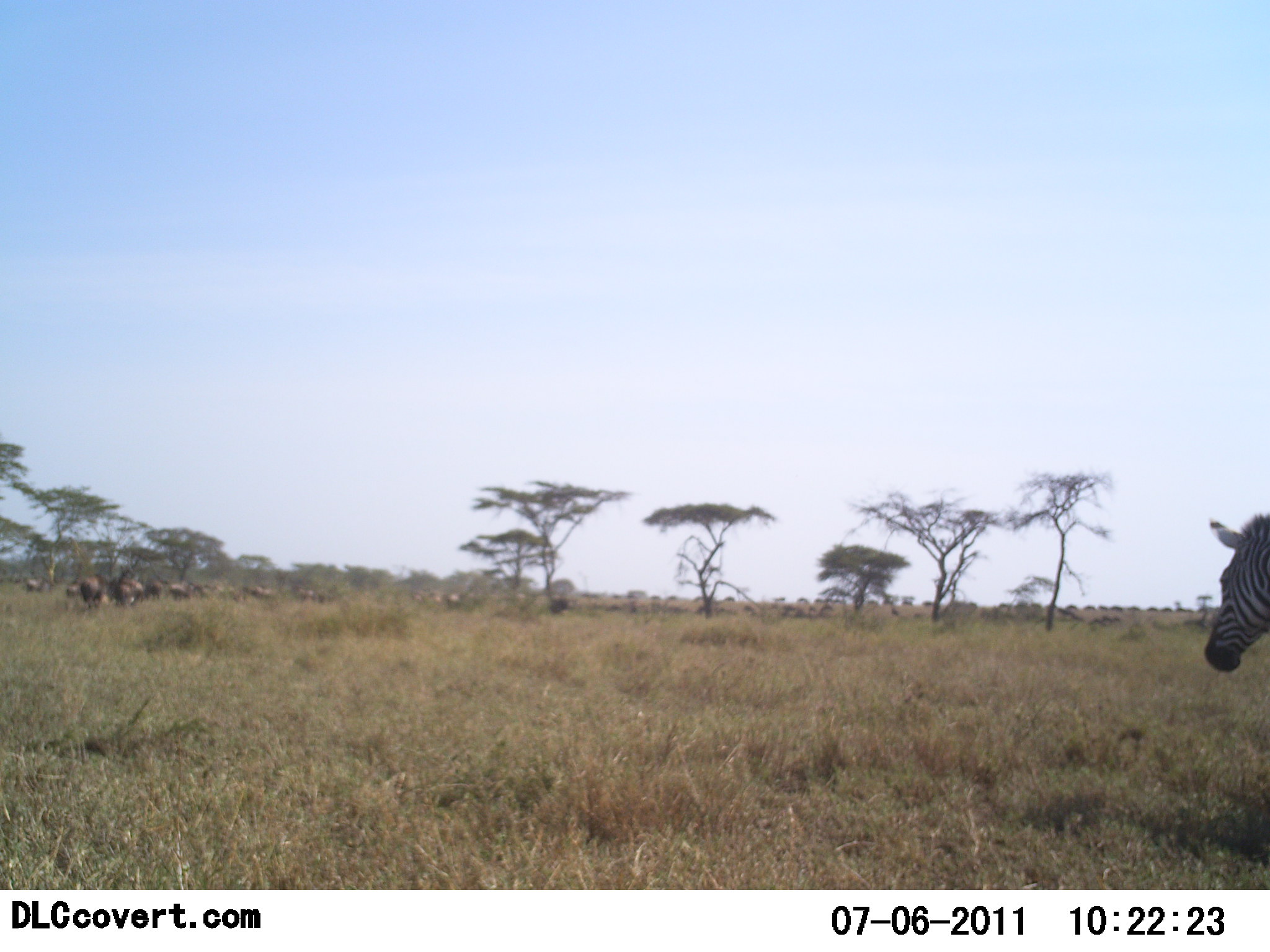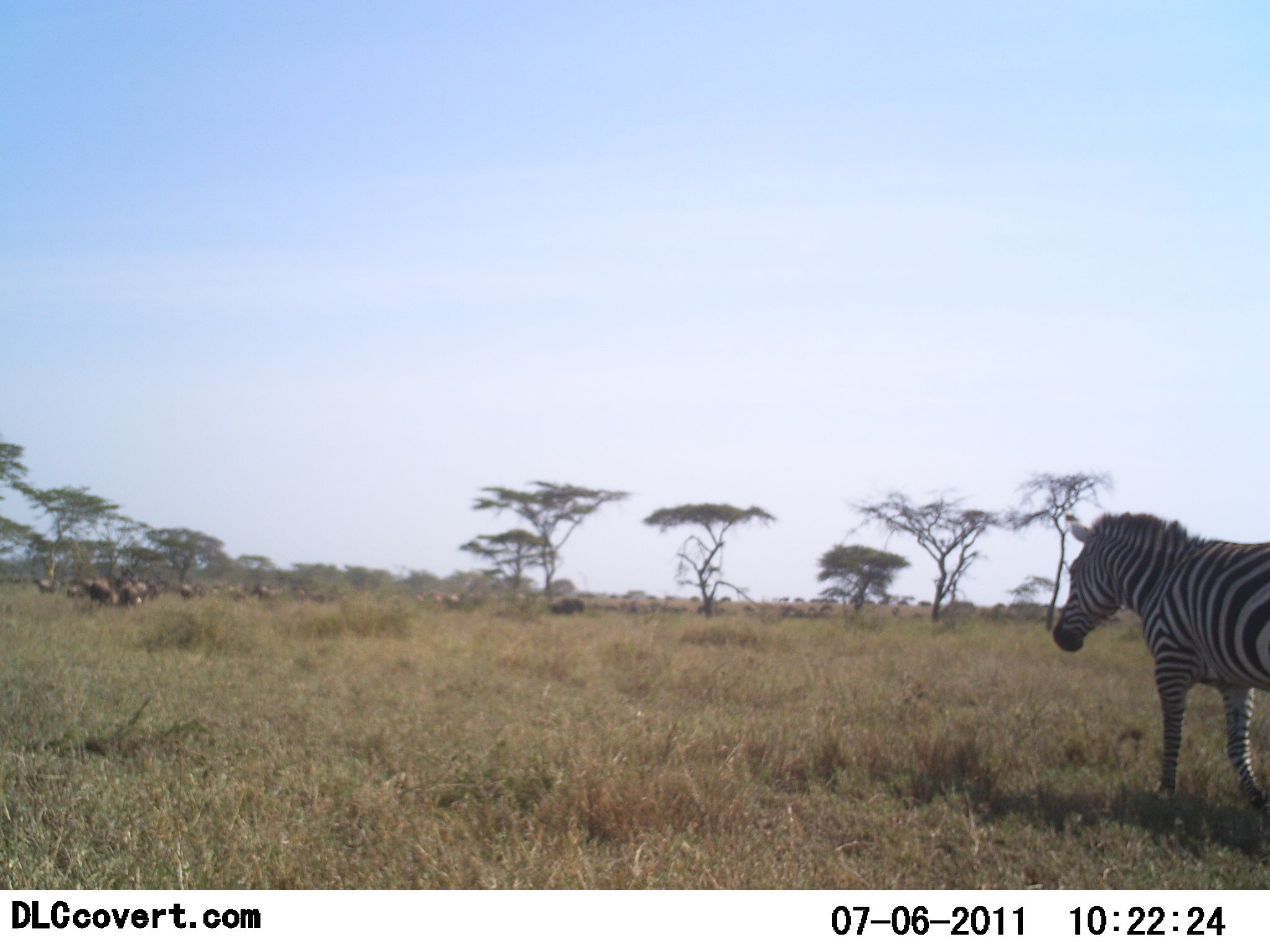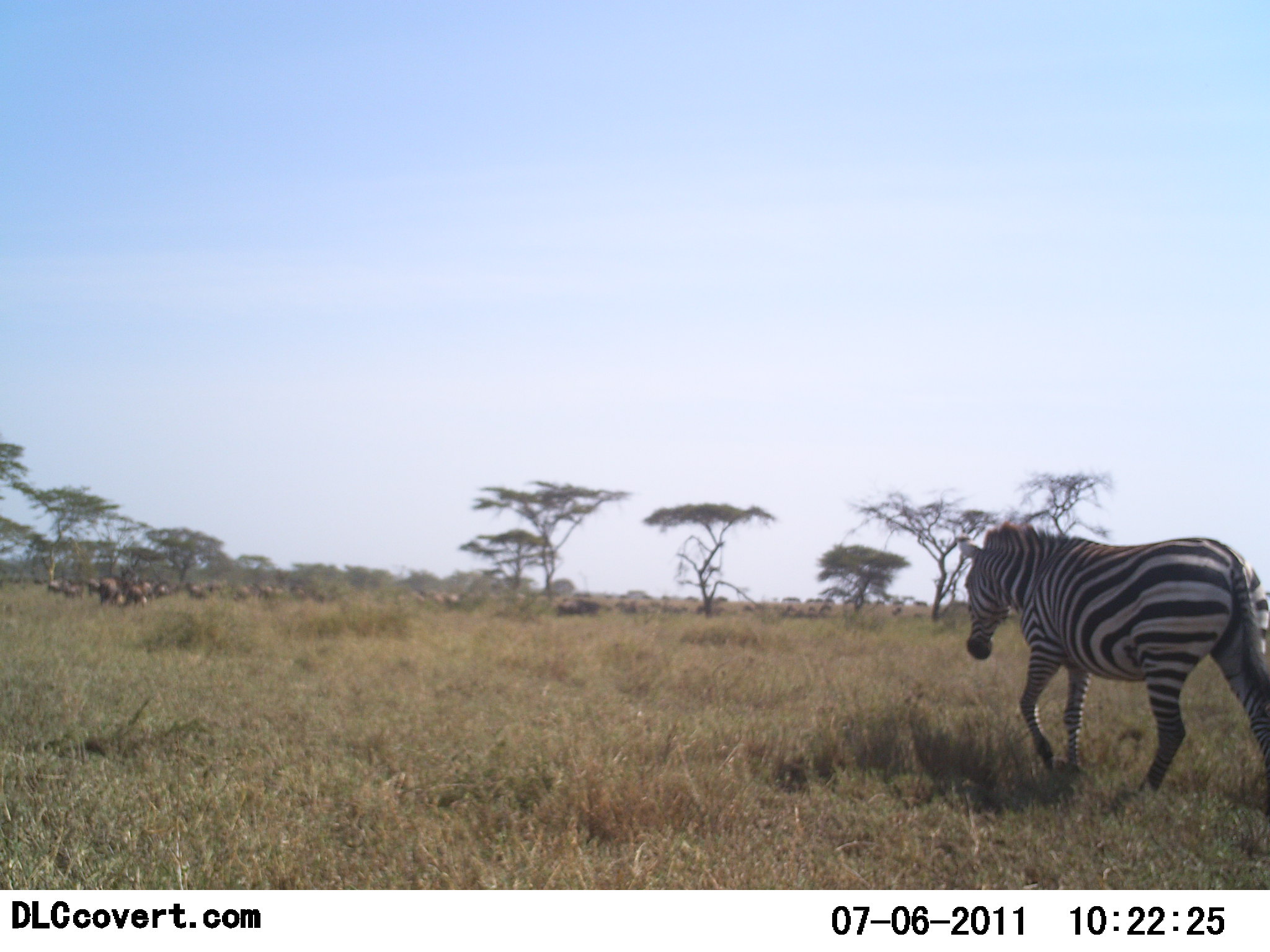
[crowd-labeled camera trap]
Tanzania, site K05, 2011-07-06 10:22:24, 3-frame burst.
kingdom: Animalia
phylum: Chordata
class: Mammalia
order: Artiodactyla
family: Bovidae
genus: Connochaetes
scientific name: Connochaetes taurinus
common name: blue wildebeest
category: wildebeest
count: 11-50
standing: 0%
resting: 0%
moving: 100%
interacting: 0%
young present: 0%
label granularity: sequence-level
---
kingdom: Animalia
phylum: Chordata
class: Mammalia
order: Perissodactyla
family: Equidae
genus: Equus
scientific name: Equus quagga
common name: plains zebra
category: zebra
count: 1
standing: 10%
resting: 0%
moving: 90%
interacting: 0%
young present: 0%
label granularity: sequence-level